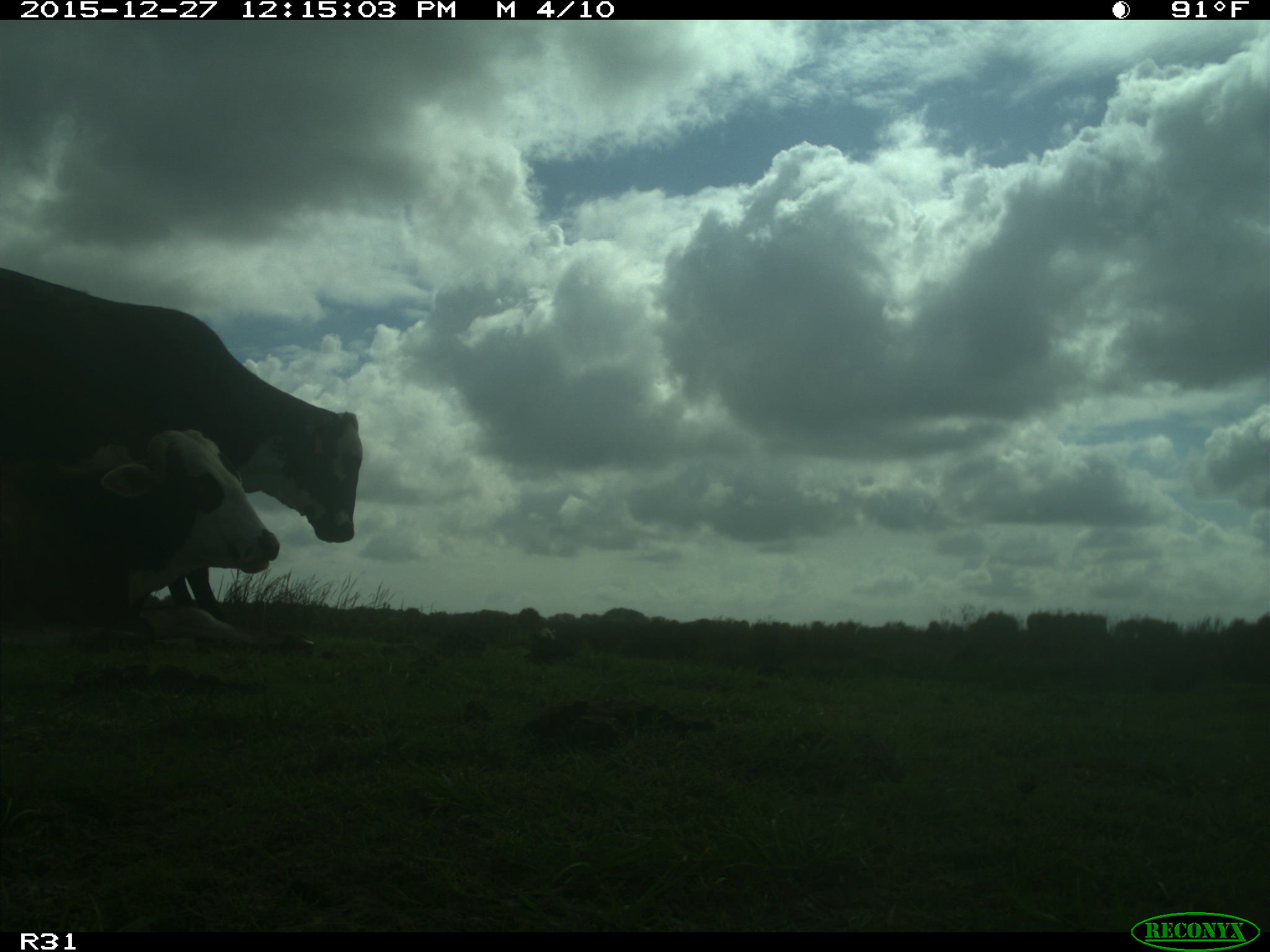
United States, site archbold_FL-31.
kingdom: Animalia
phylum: Chordata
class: Mammalia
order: Artiodactyla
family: Bovidae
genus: Bos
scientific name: Bos taurus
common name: domestic cow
Bos taurus (domestic cow).